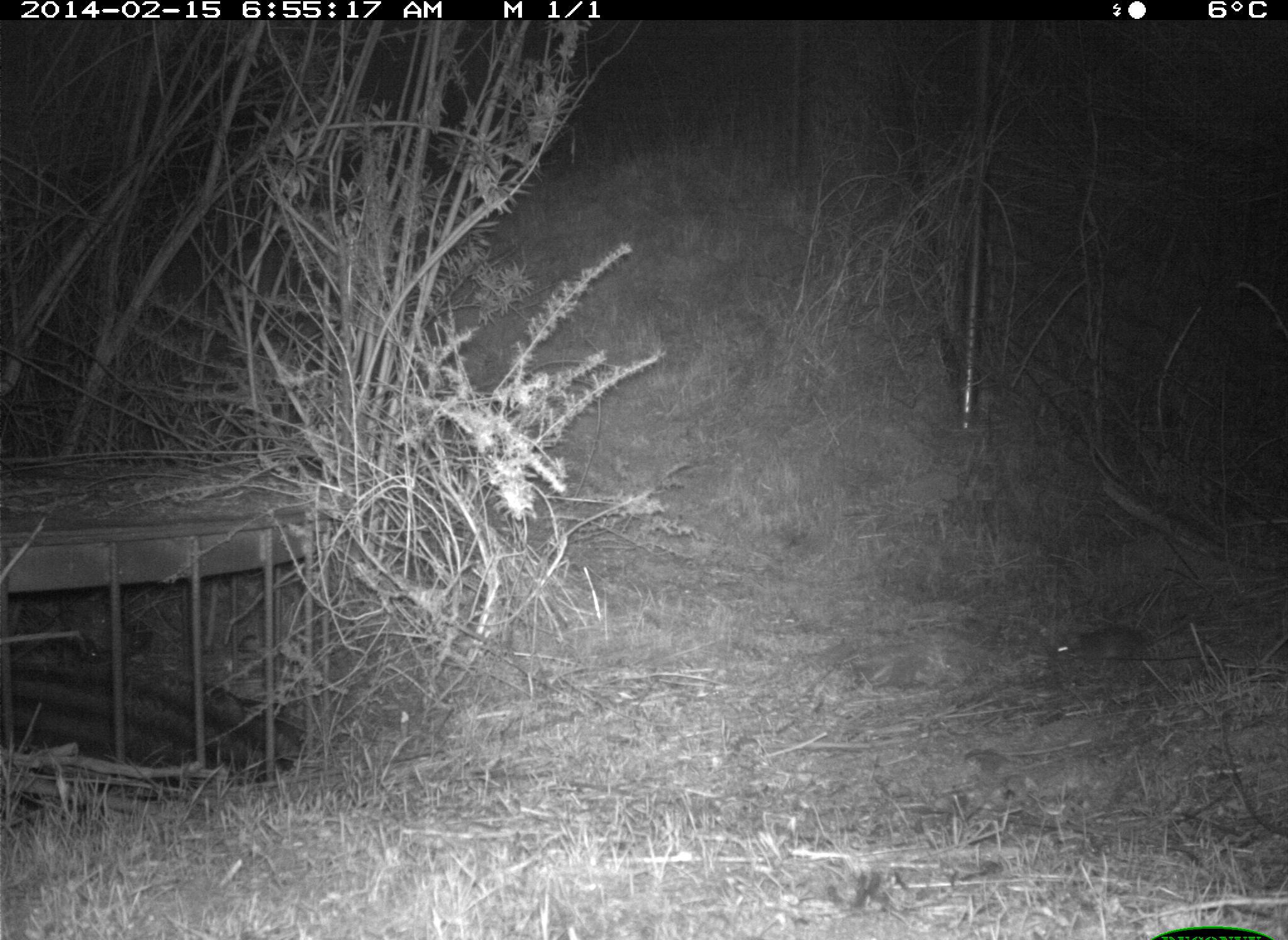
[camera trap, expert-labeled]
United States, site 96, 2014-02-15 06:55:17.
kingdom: Animalia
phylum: Chordata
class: Mammalia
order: Rodentia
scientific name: Rodentia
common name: rodent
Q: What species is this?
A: Rodent (Rodentia).